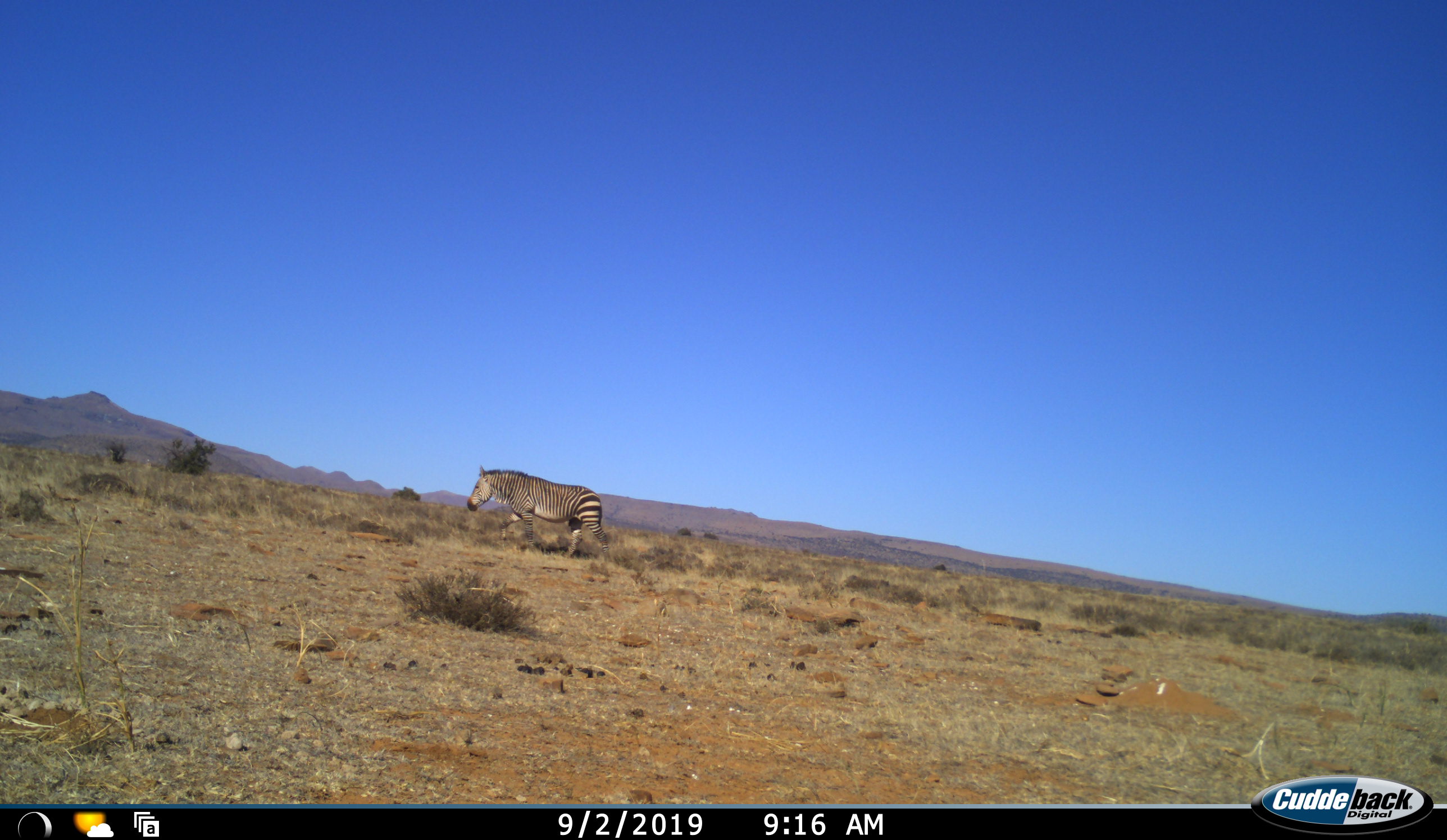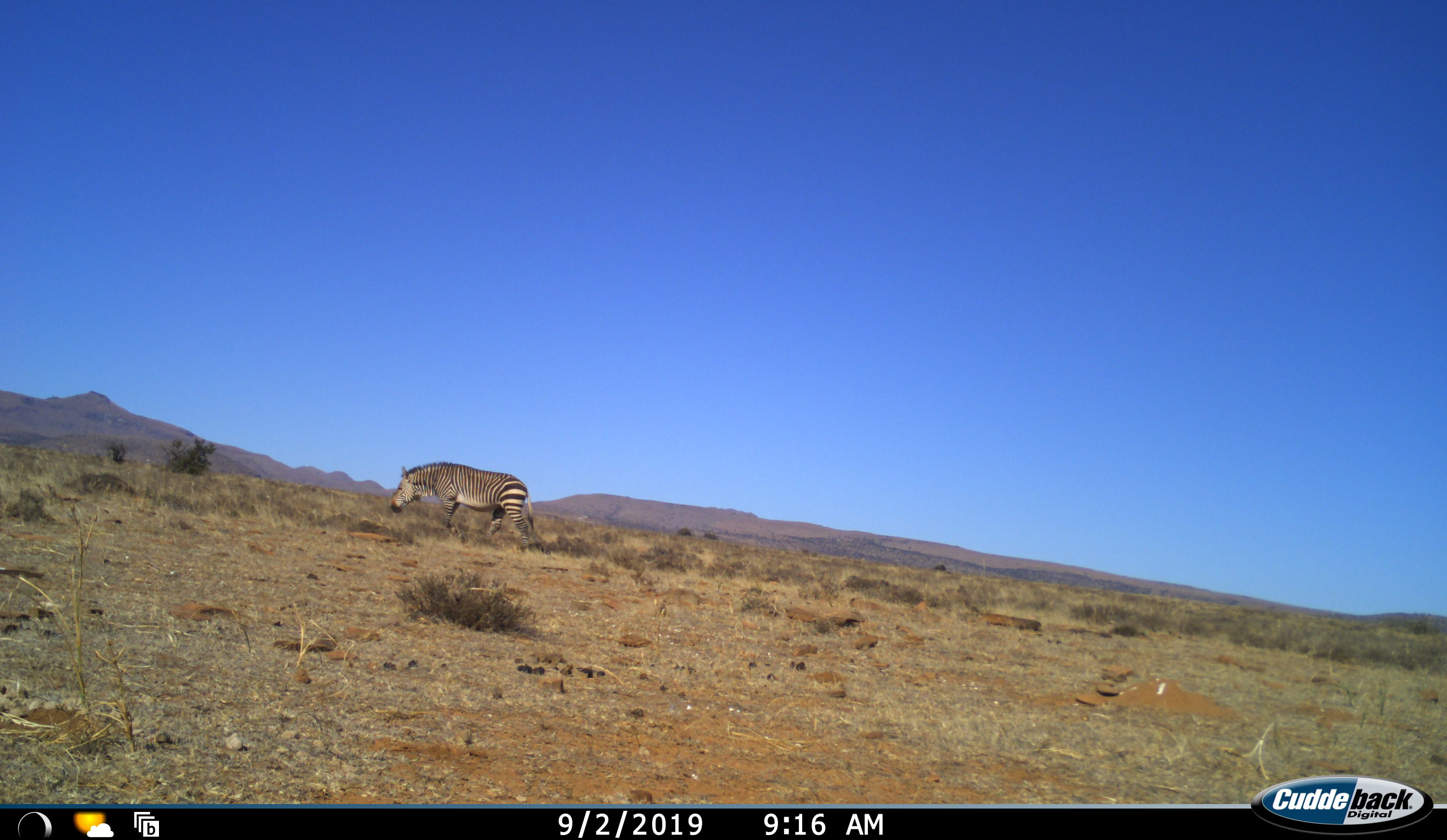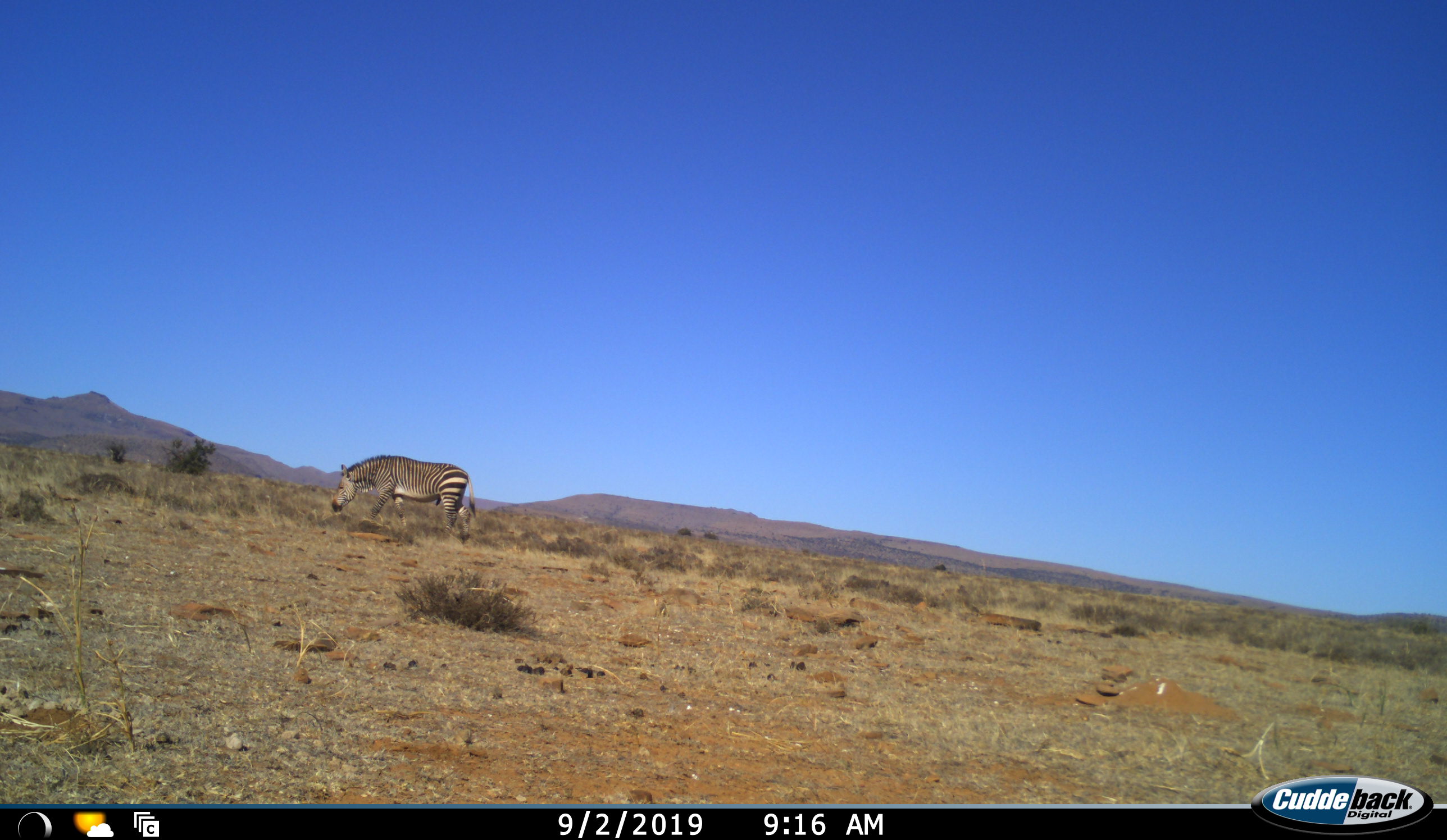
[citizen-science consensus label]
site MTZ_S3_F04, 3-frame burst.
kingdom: Animalia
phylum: Chordata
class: Mammalia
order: Perissodactyla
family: Equidae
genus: Equus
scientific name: Equus zebra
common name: mountain zebra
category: zebramountain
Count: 1.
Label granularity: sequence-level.